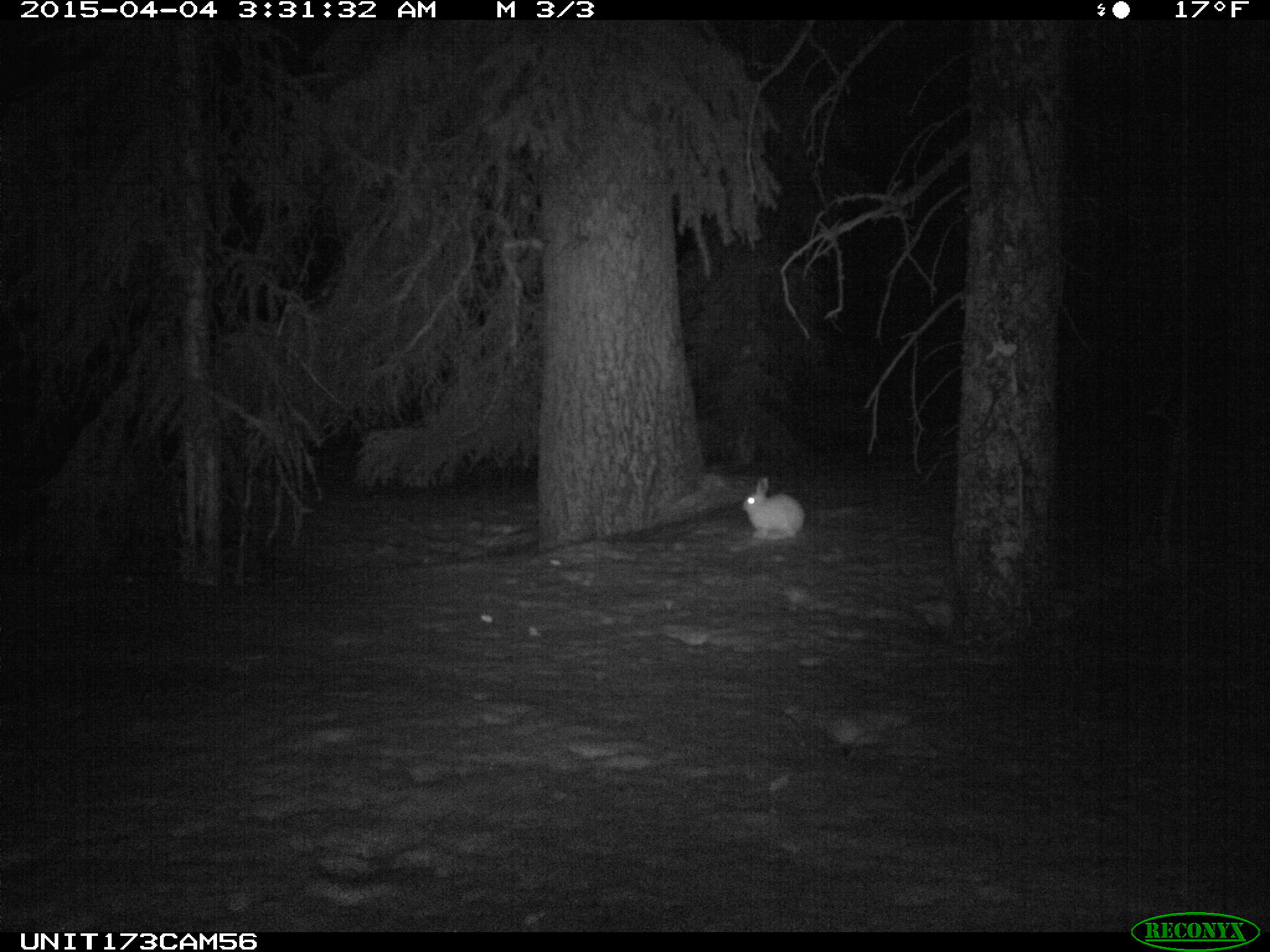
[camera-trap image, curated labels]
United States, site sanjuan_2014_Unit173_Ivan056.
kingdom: Animalia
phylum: Chordata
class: Mammalia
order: Lagomorpha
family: Leporidae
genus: Lepus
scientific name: Lepus americanus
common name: snowshoe hare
Lepus americanus (snowshoe hare).